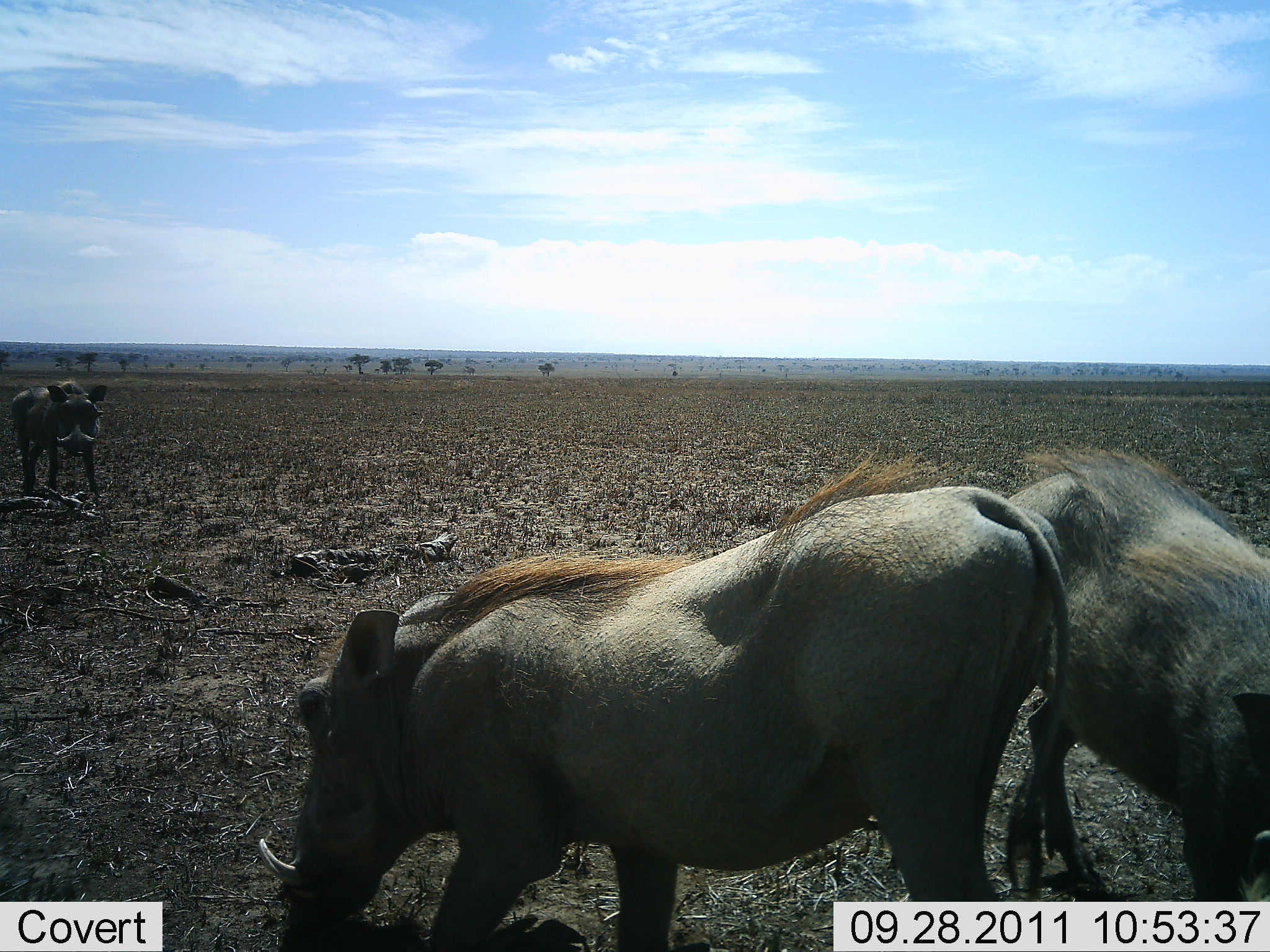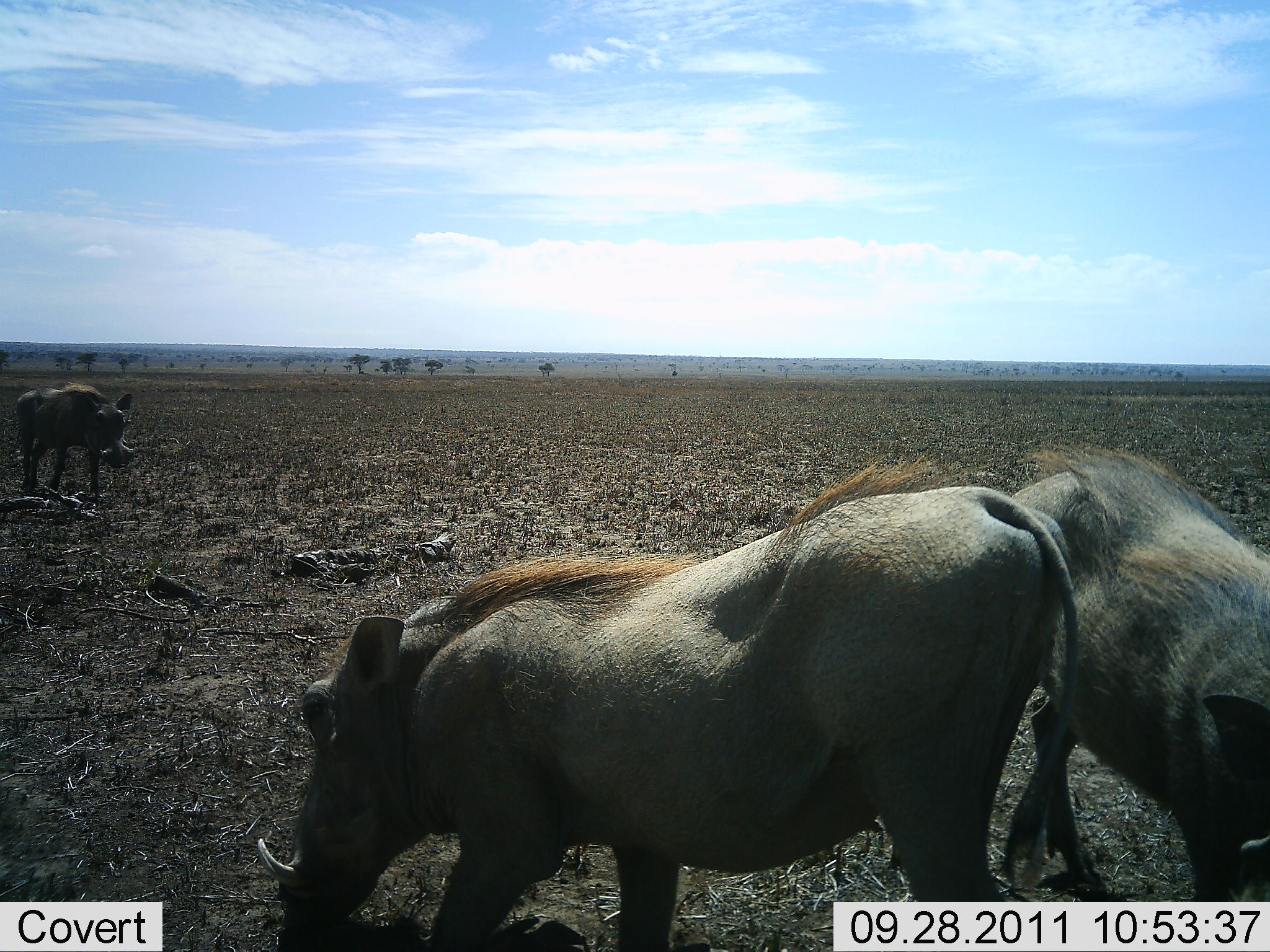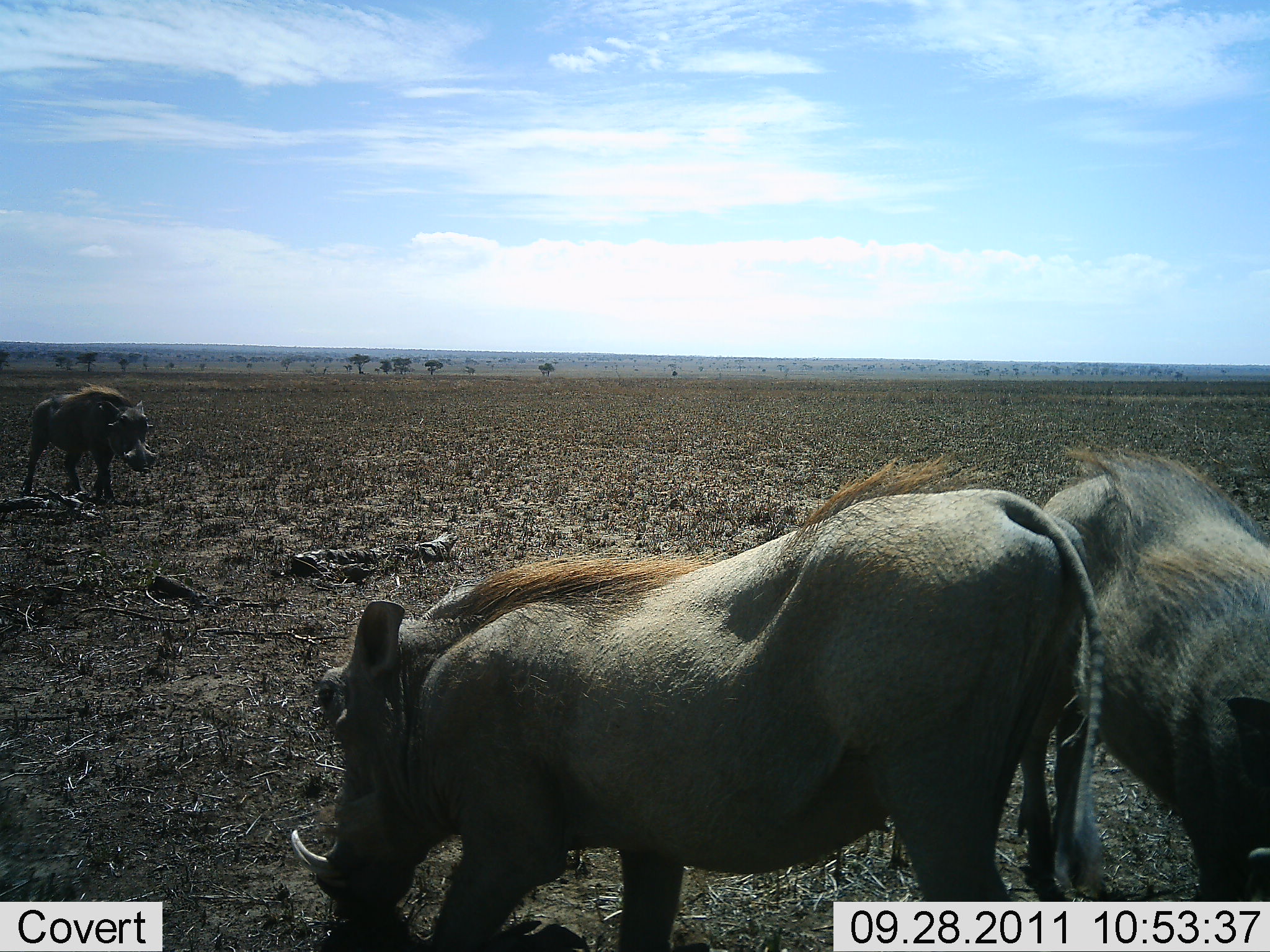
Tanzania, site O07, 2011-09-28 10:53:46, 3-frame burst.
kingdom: Animalia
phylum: Chordata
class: Mammalia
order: Artiodactyla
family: Suidae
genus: Phacochoerus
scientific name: Phacochoerus africanus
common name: warthog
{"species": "warthog (Phacochoerus africanus)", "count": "3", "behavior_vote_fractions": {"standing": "43%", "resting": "0%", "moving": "57%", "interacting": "7%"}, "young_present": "0%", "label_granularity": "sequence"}